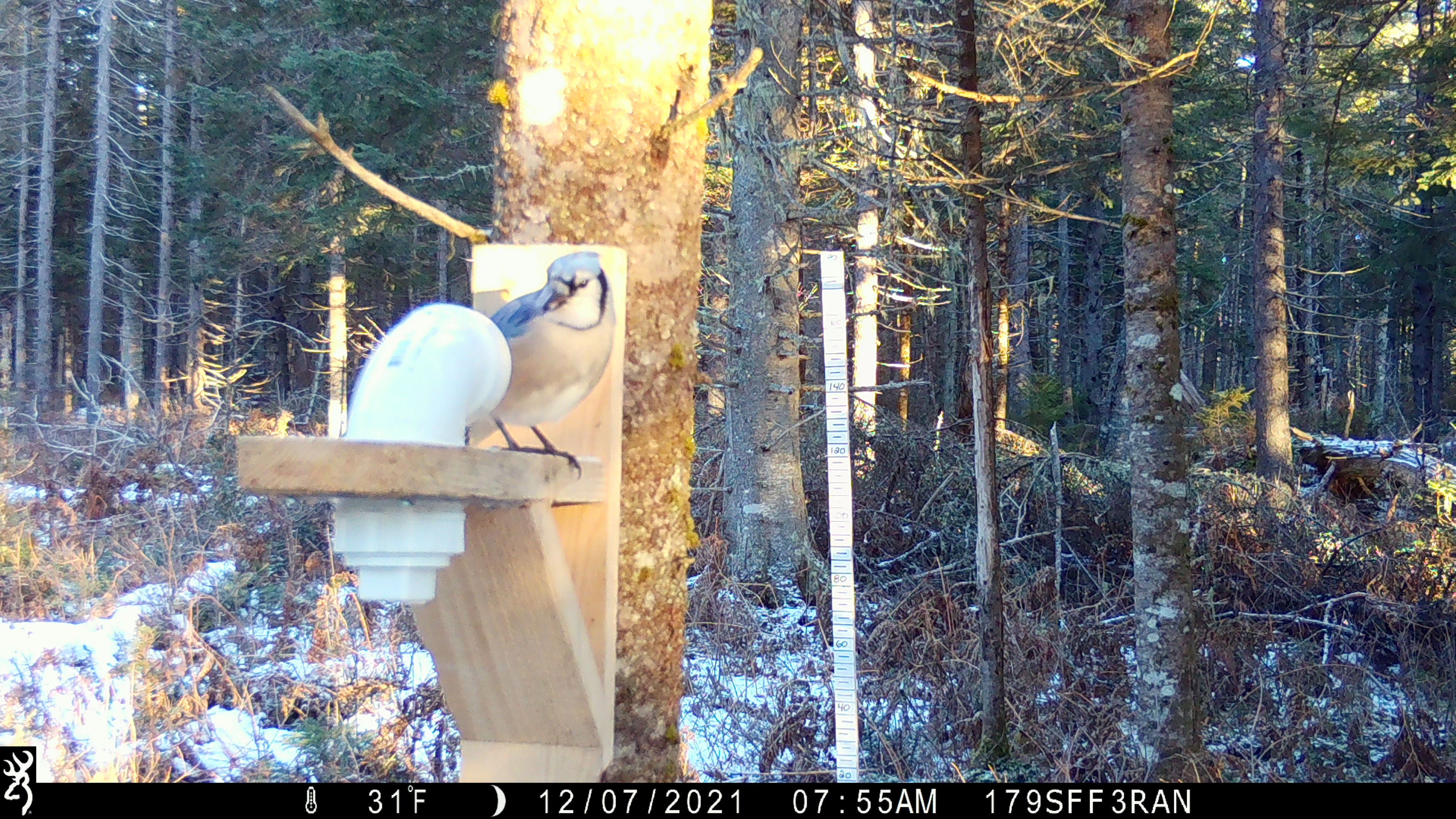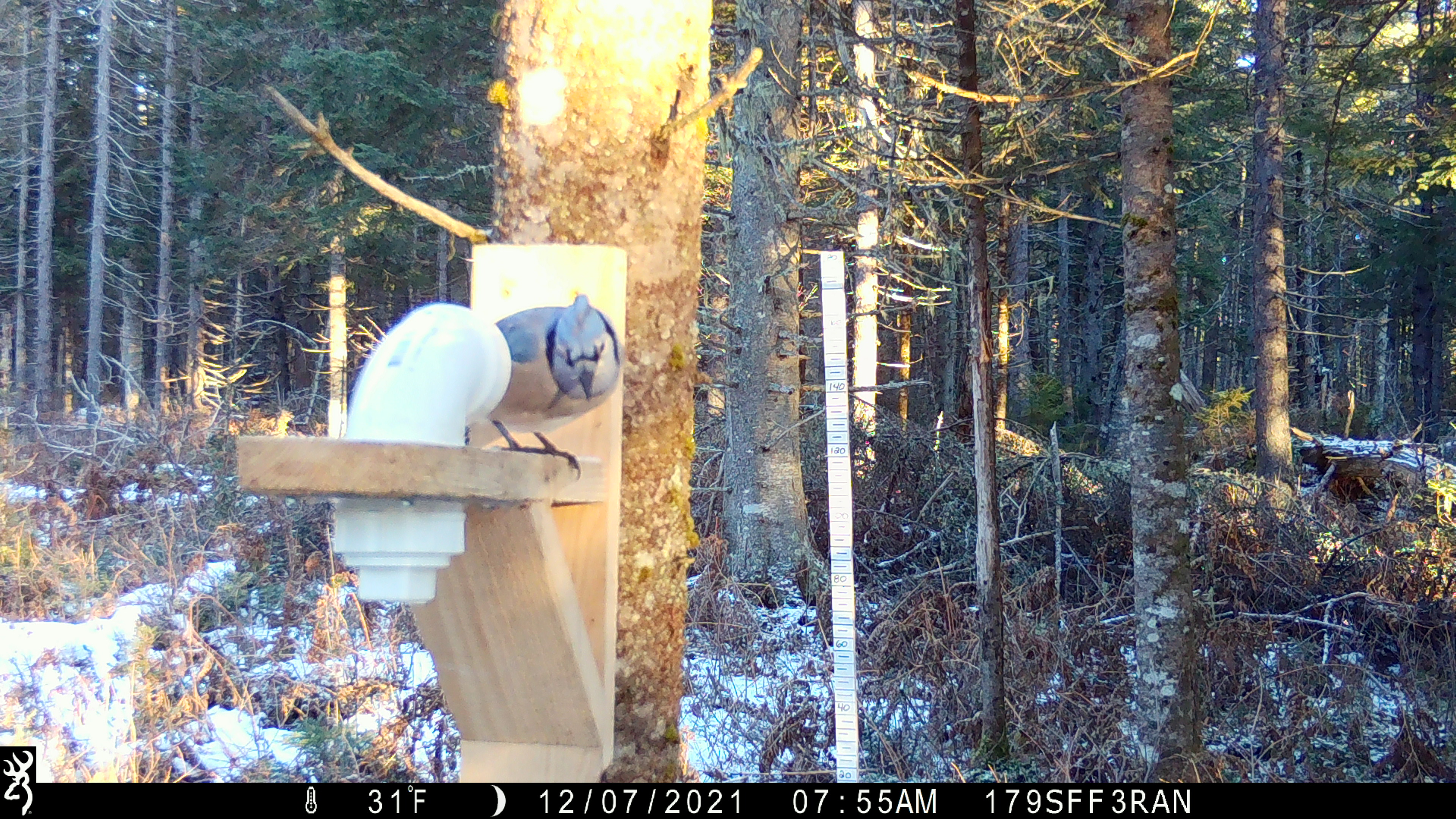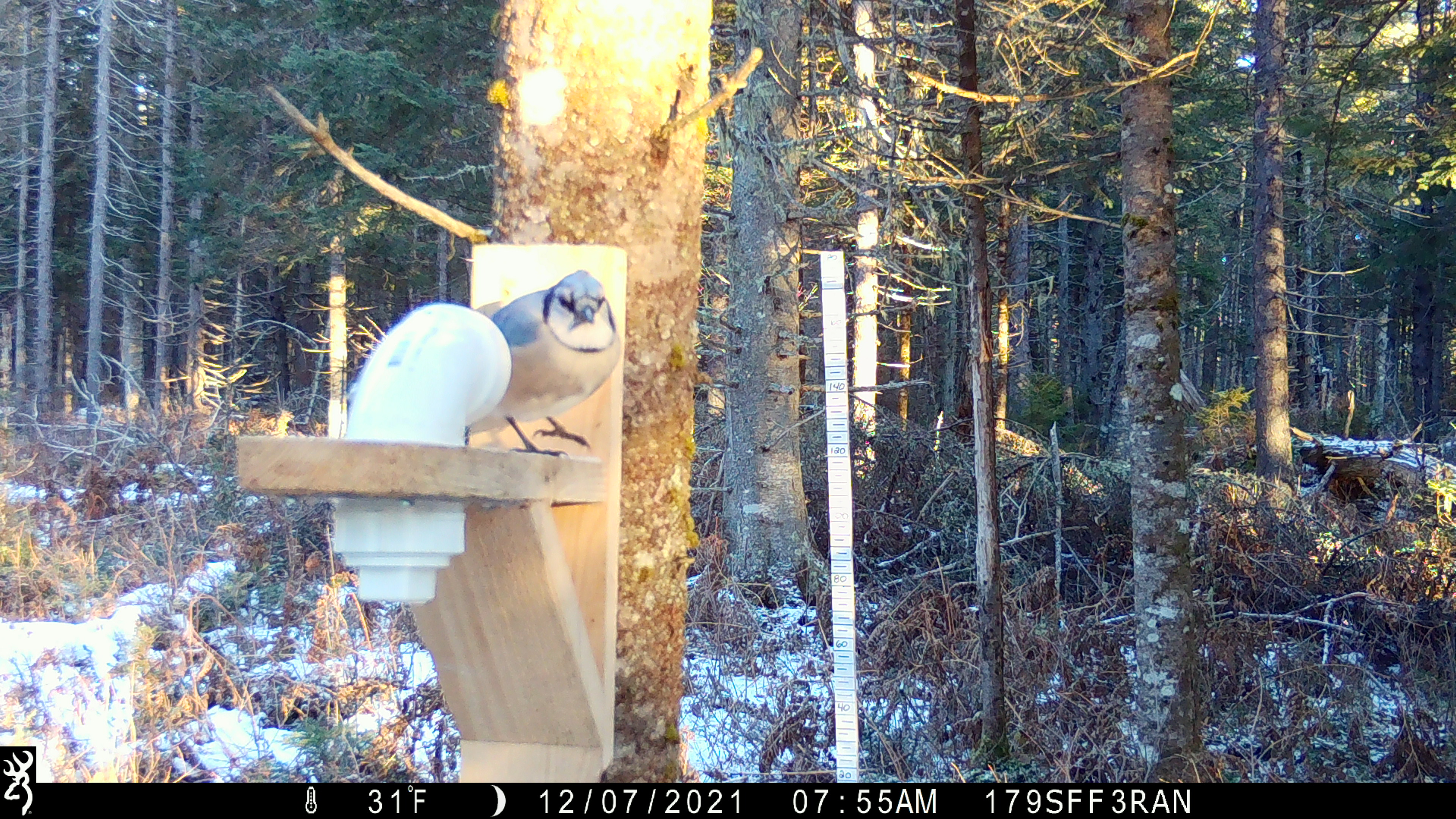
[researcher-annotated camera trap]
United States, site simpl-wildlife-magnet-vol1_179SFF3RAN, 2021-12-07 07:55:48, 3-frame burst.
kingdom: Animalia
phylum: Chordata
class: Aves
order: Passeriformes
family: Corvidae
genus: Cyanocitta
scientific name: Cyanocitta cristata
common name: blue jay